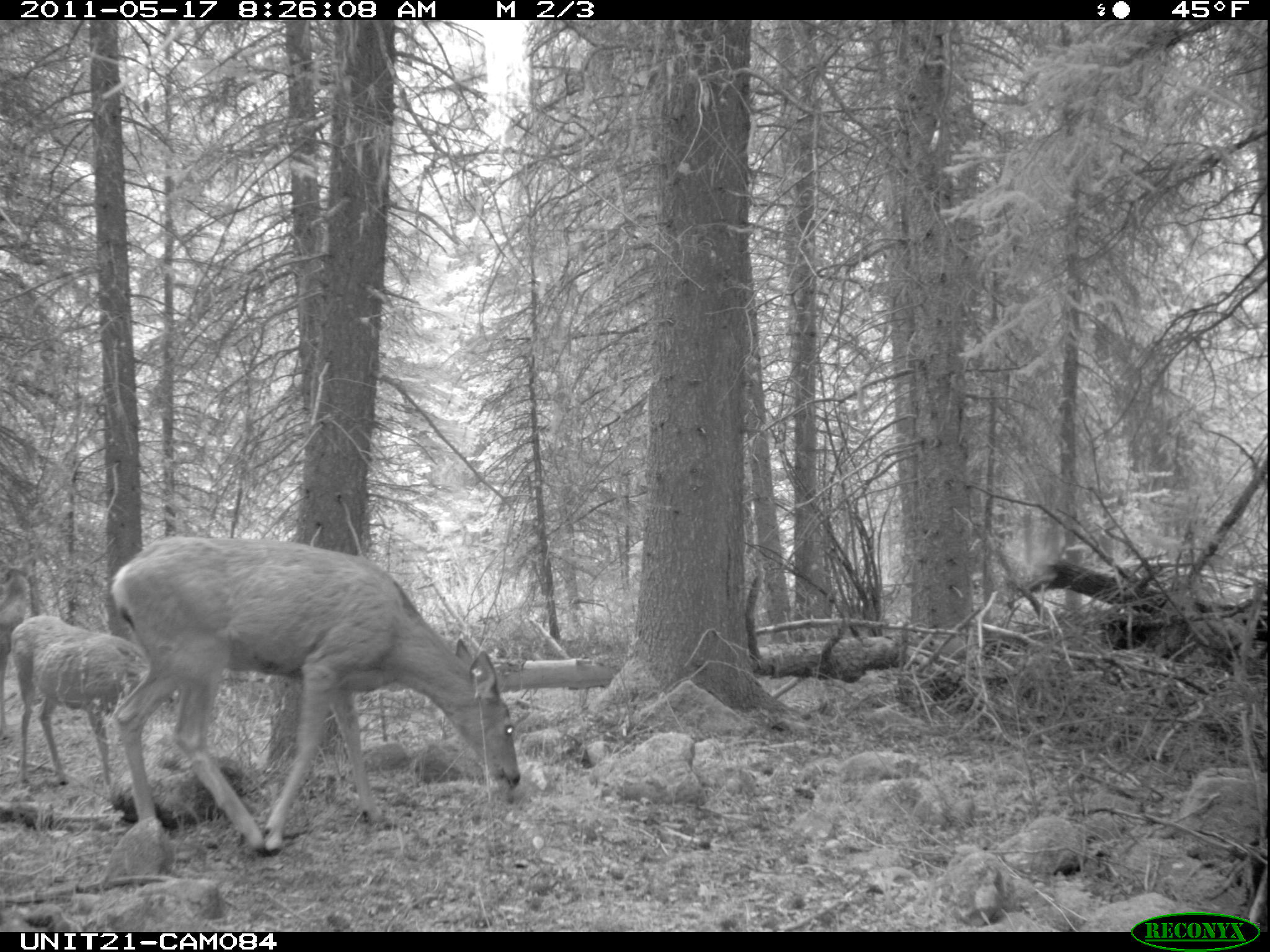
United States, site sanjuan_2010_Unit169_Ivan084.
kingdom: Animalia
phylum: Chordata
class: Mammalia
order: Artiodactyla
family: Cervidae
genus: Odocoileus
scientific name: Odocoileus hemionus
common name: mule deer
Odocoileus hemionus (mule deer).